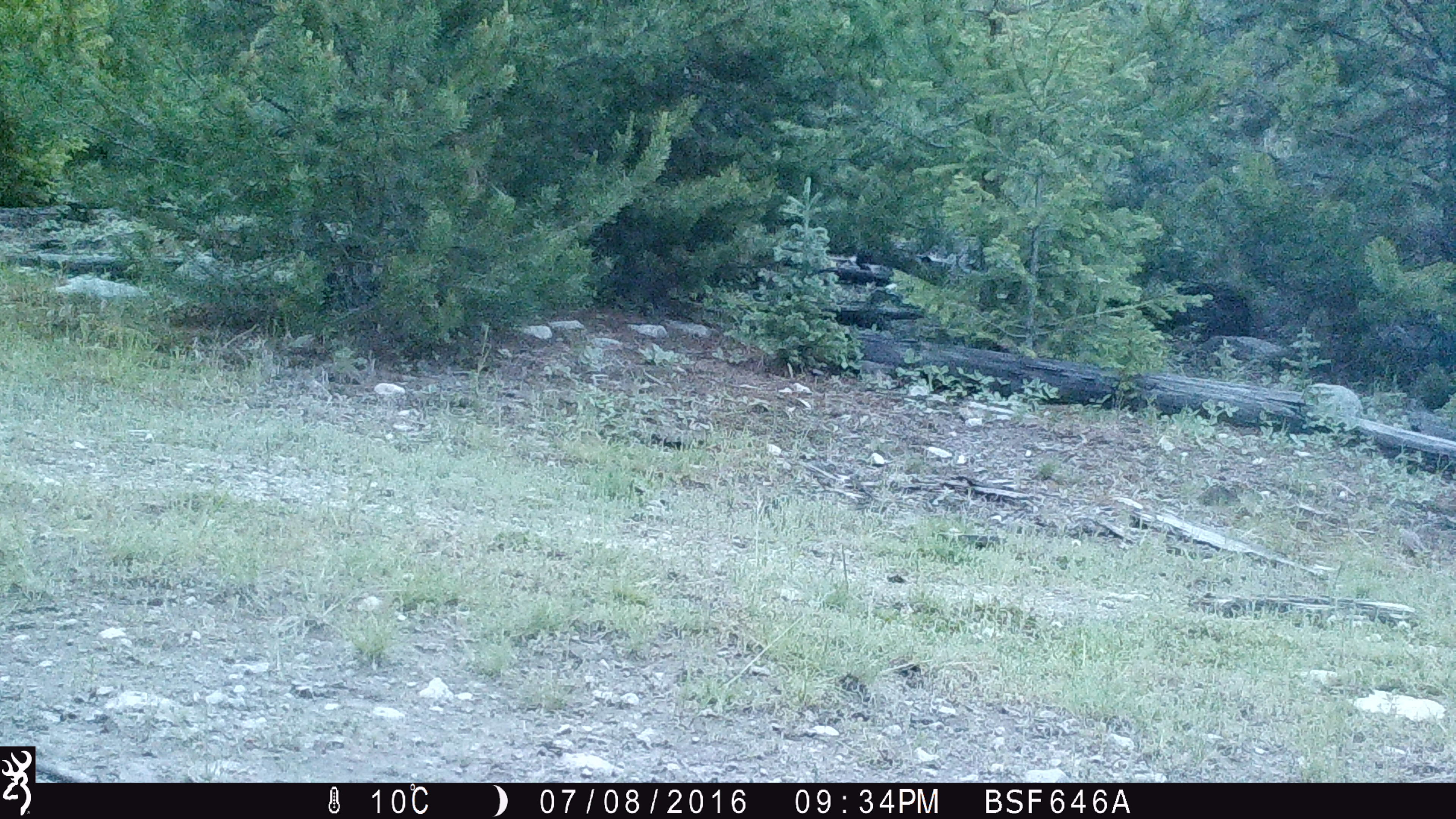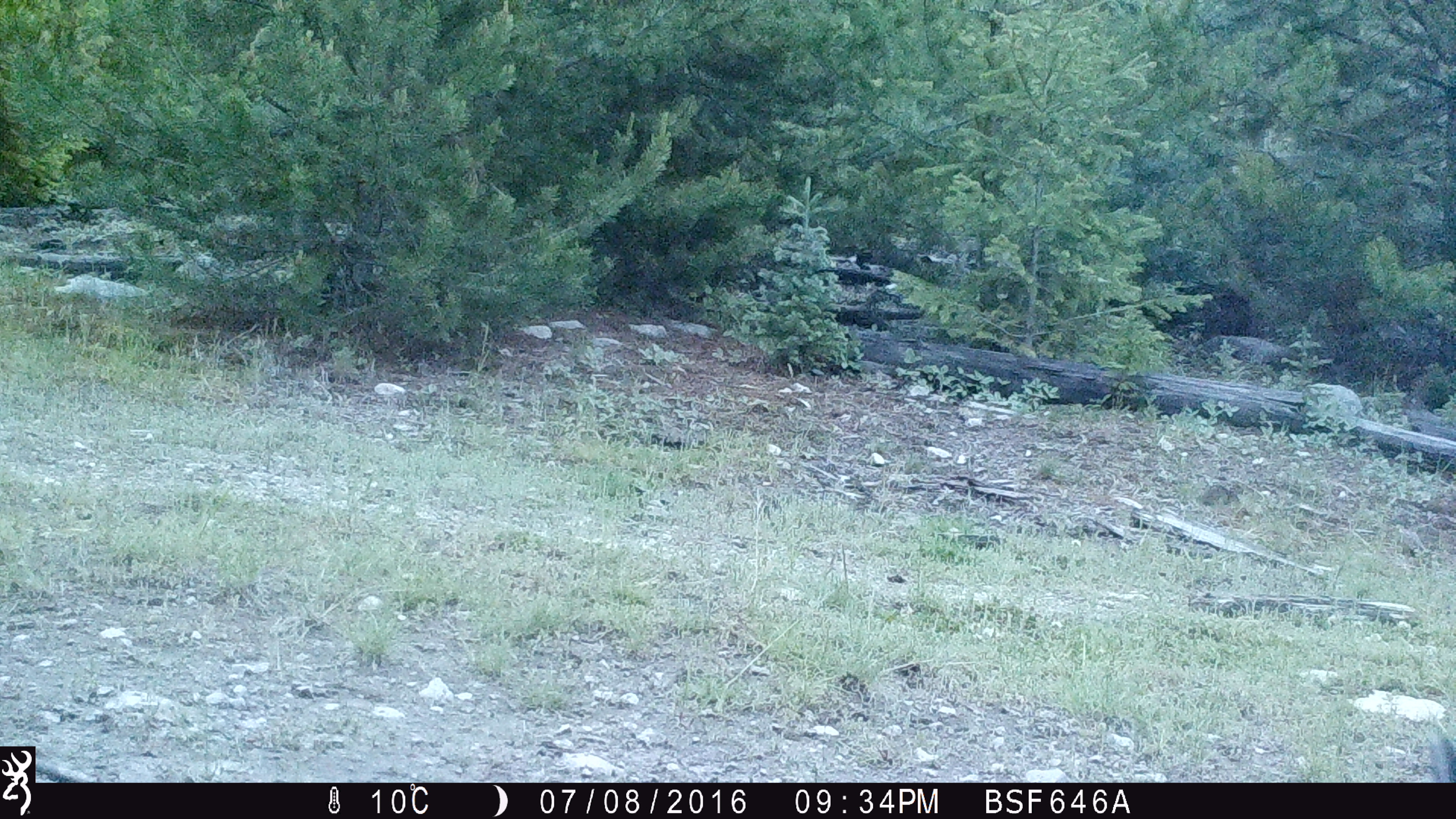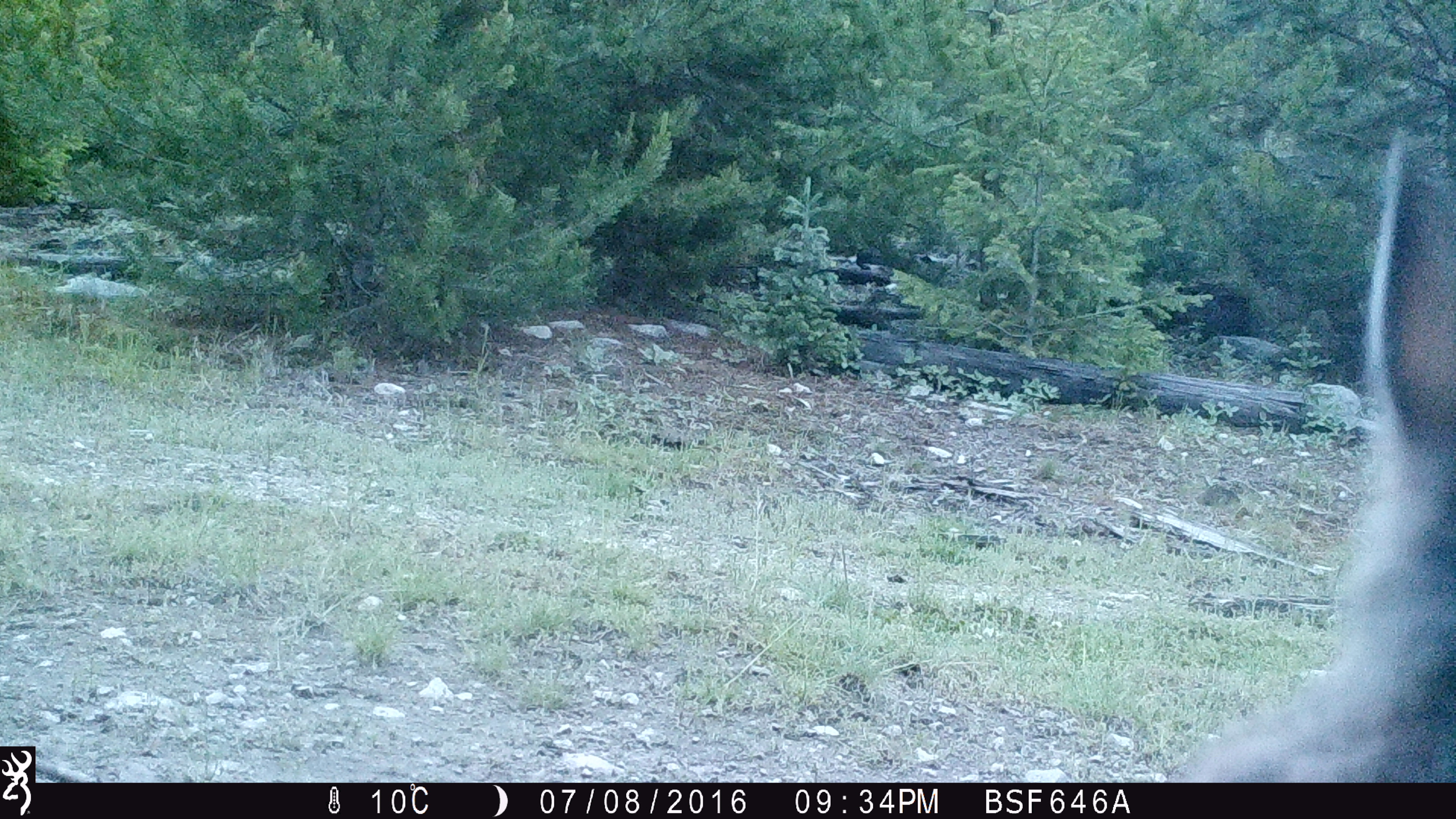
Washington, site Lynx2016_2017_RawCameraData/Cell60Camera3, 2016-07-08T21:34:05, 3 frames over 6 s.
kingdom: Animalia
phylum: Chordata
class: Mammalia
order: Lagomorpha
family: Leporidae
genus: Lepus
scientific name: Lepus americanus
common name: snowshoe hare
Lepus americanus (snowshoe hare). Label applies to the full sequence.